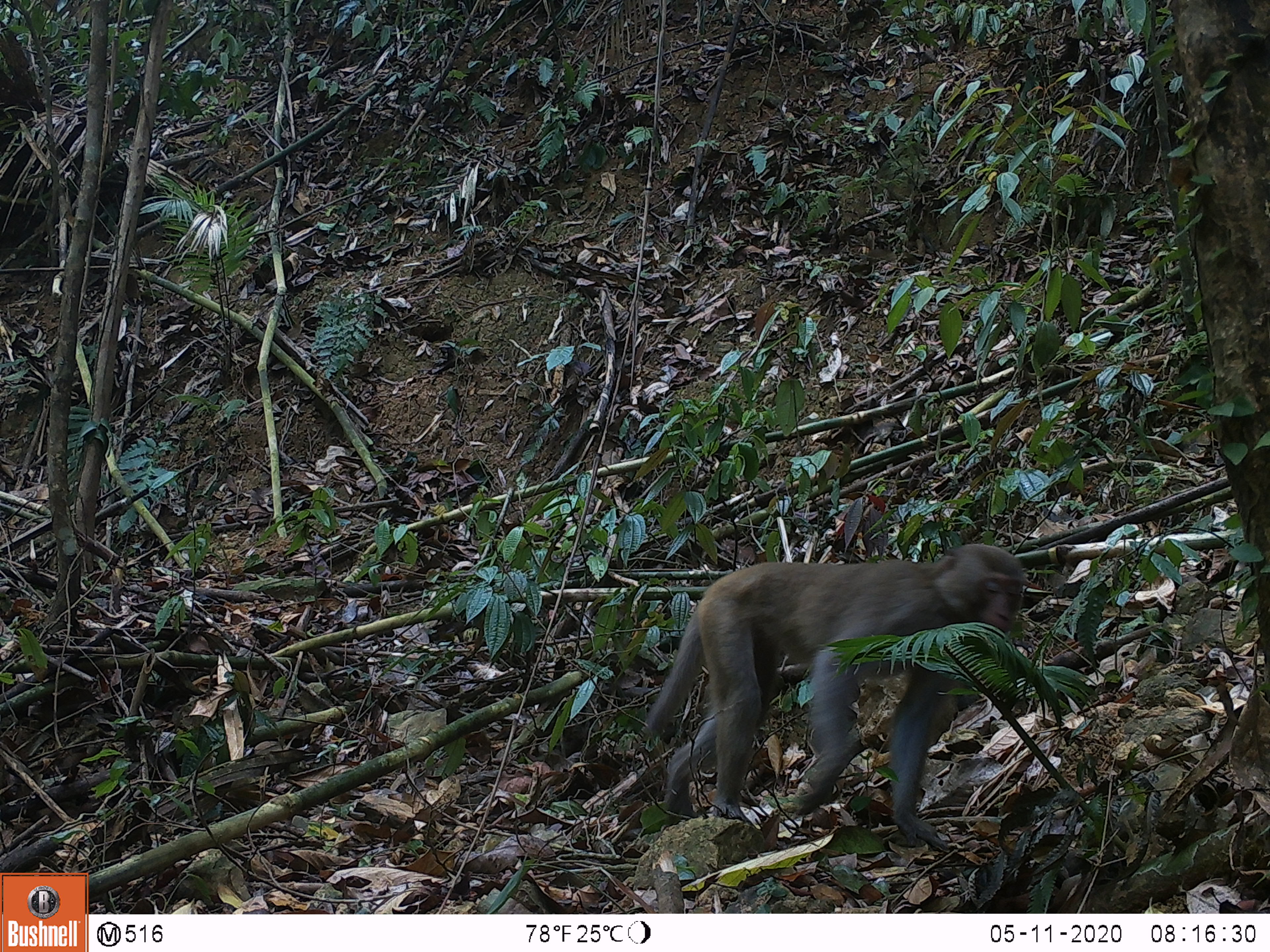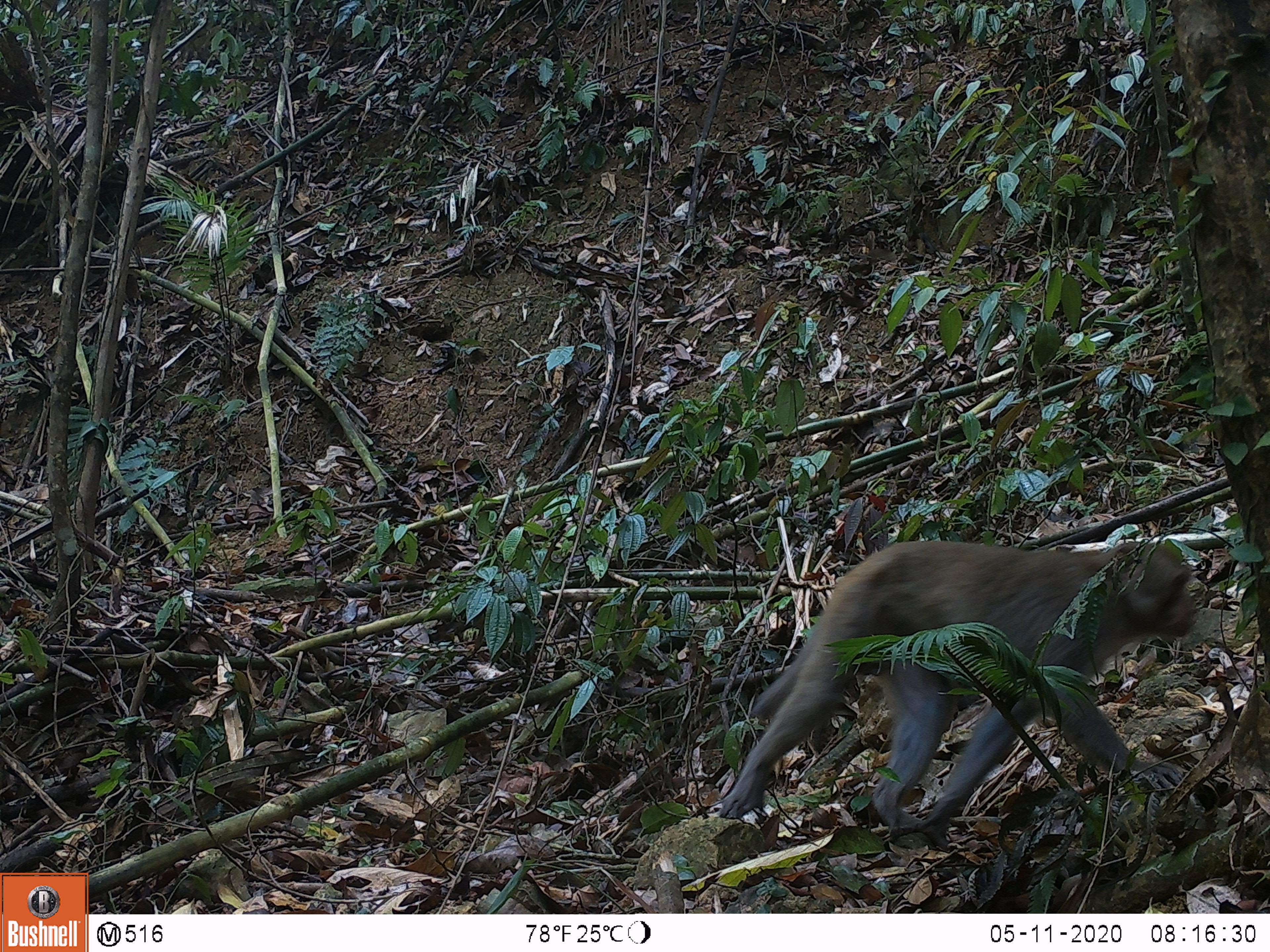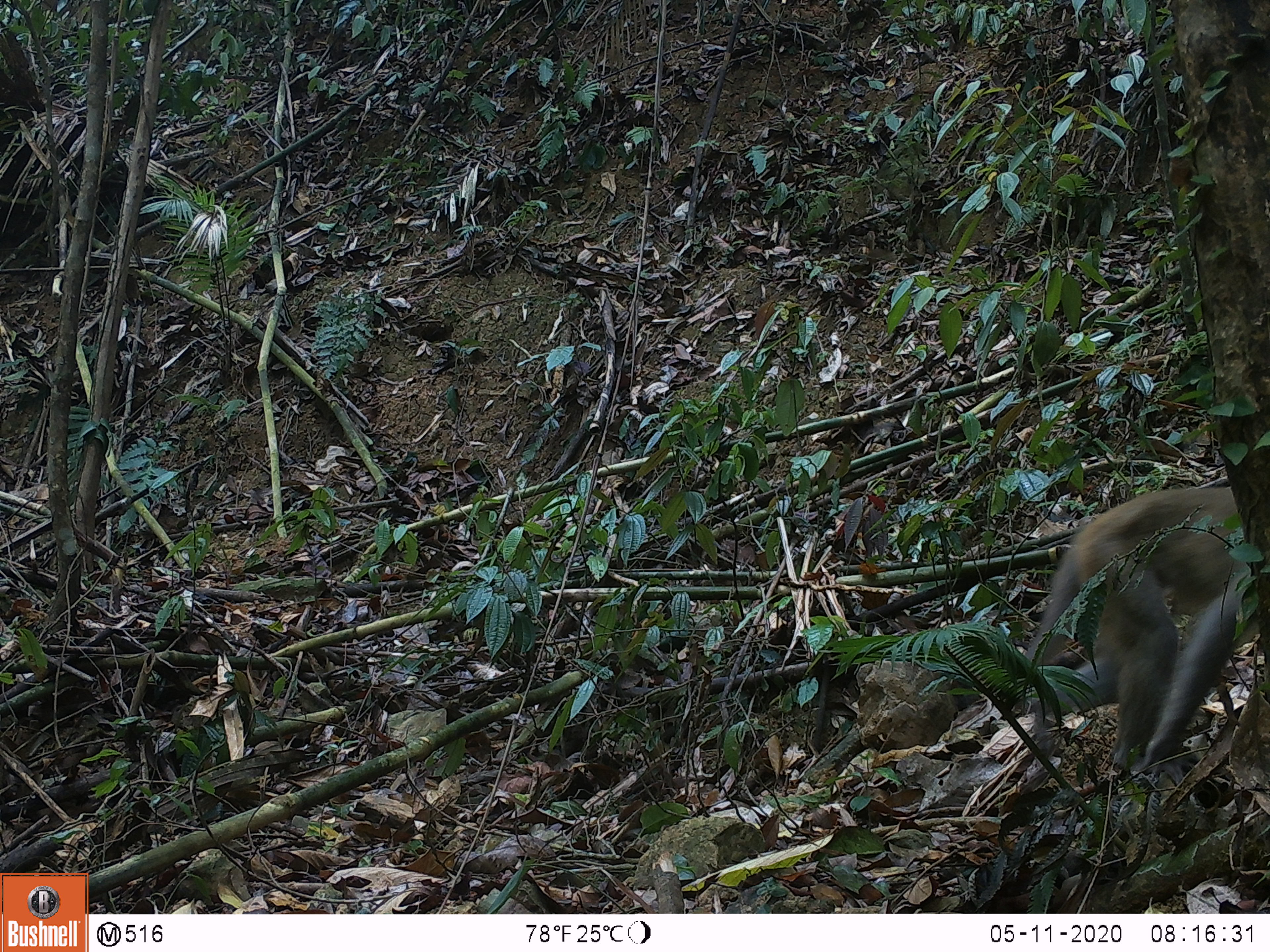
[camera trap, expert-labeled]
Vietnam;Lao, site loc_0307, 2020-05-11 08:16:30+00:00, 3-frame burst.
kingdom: Animalia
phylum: Chordata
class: Mammalia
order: Primates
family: Cercopithecidae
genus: Macaca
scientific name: Macaca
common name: macaques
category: assam or rhesus macaque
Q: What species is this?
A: Assam or rhesus macaque (macaques) (Macaca).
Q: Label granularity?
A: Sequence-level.